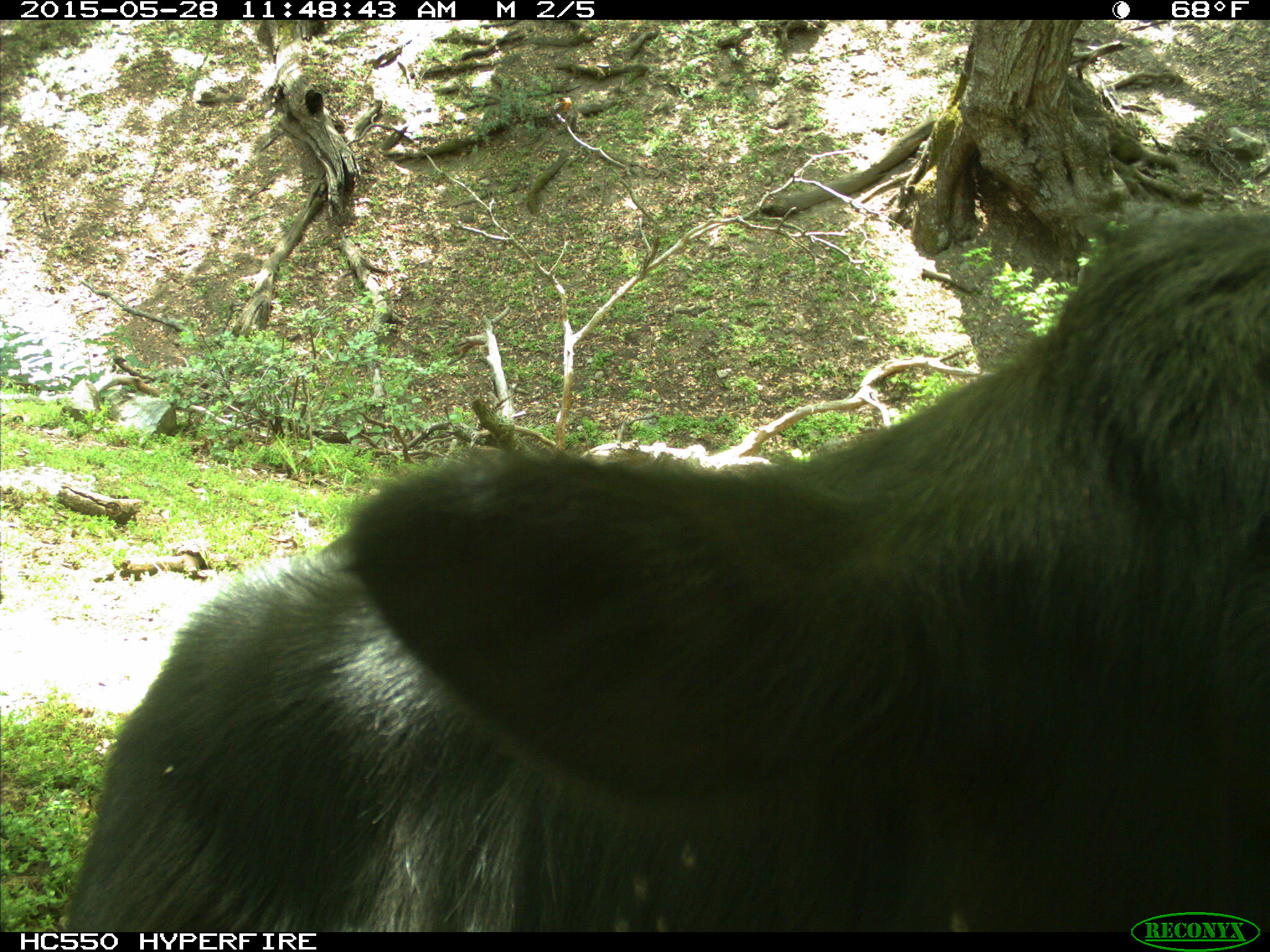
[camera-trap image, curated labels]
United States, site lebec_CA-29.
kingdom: Animalia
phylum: Chordata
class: Mammalia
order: Artiodactyla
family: Bovidae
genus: Bos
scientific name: Bos taurus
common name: domestic cow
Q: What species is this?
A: Bos taurus (domestic cow).